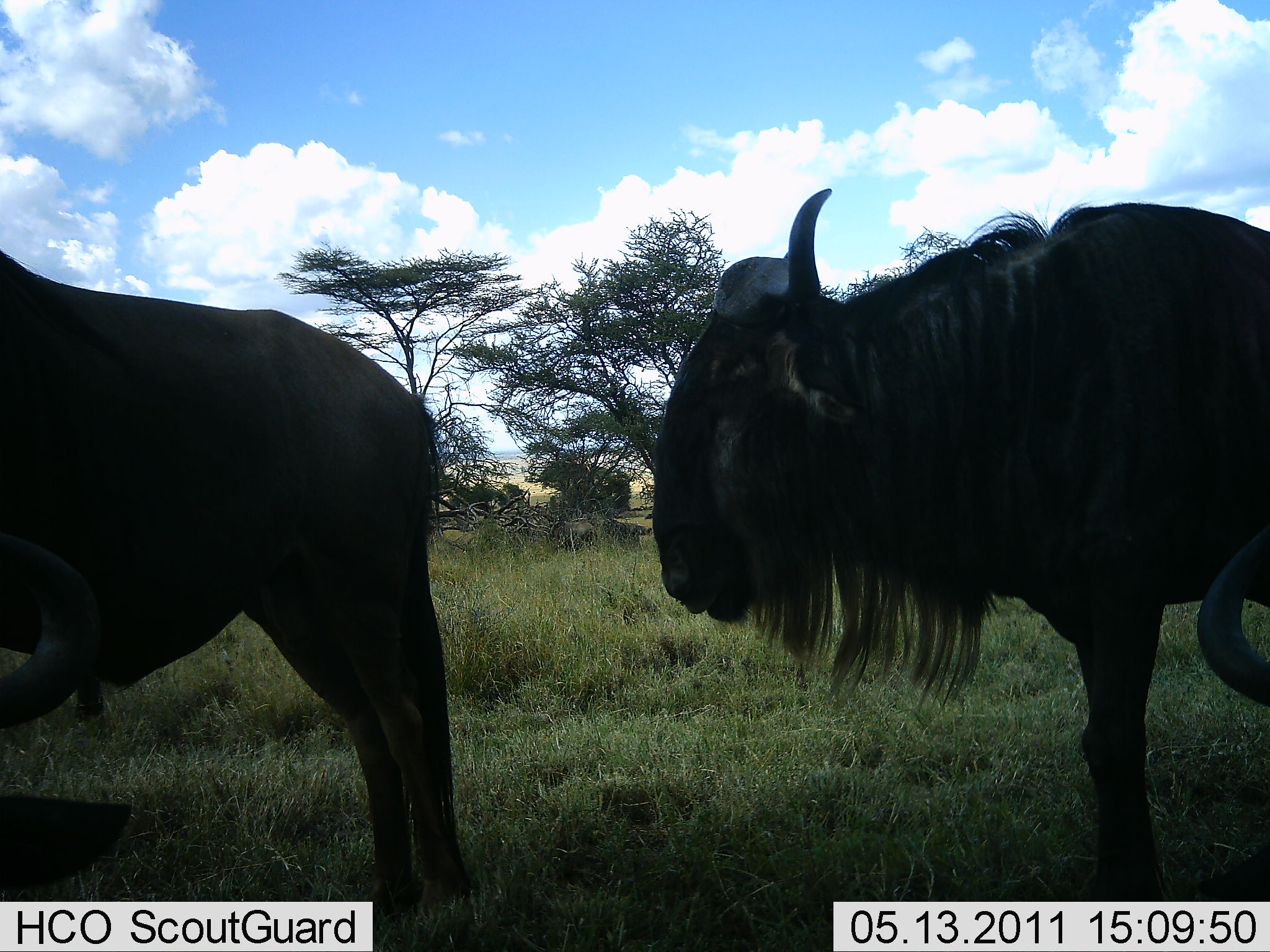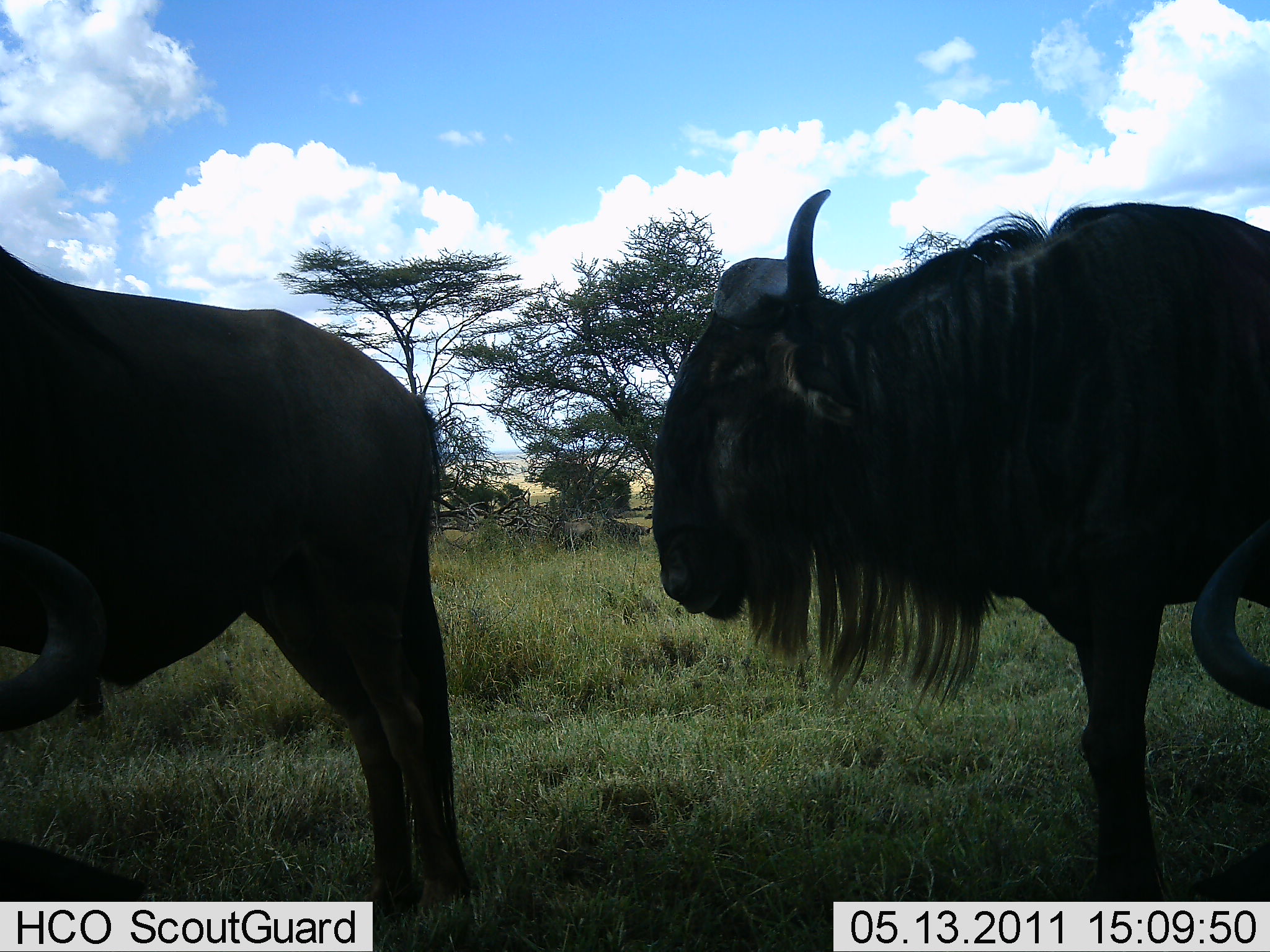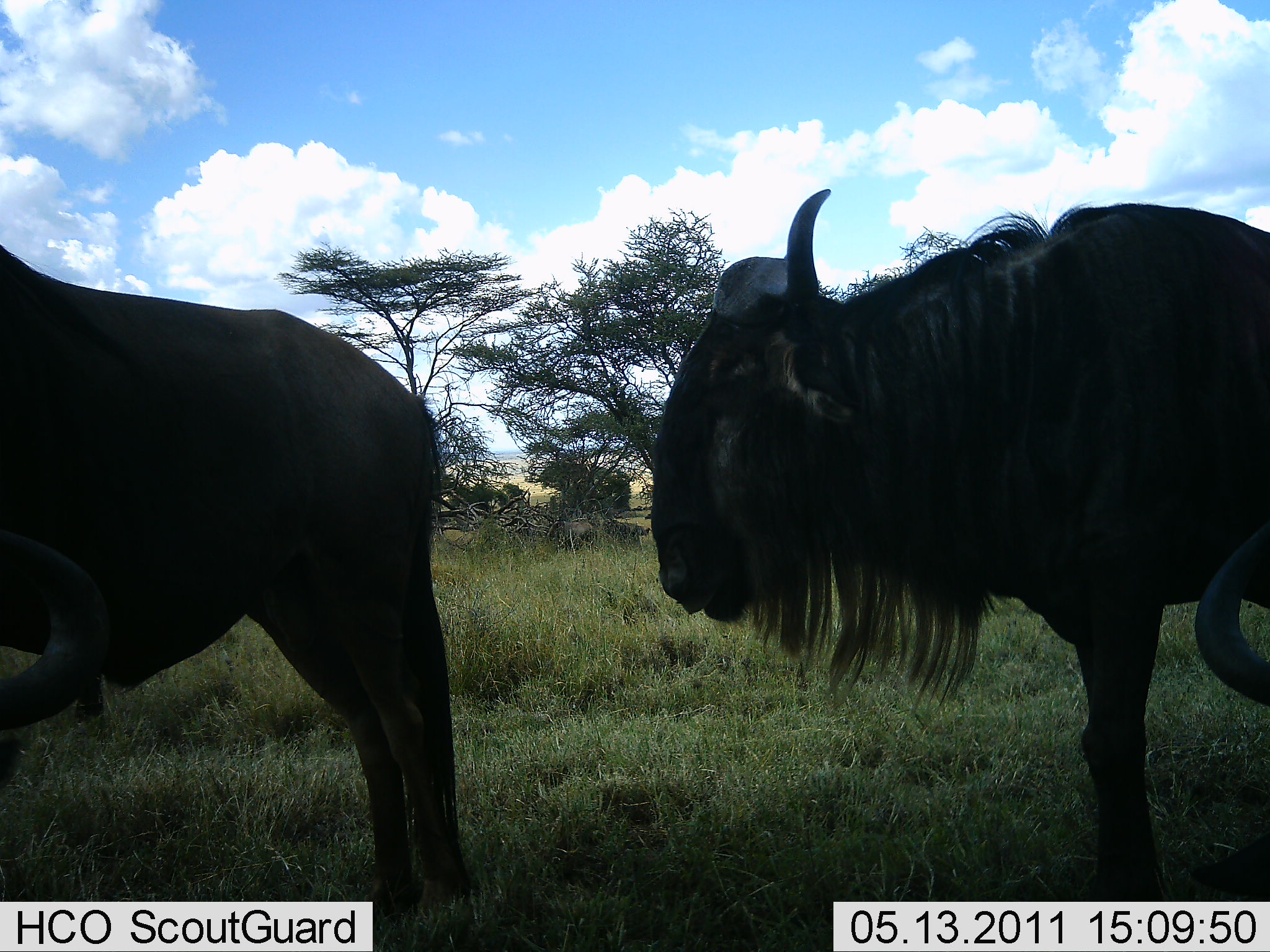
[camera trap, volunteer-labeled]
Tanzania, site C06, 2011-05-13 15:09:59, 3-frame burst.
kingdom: Animalia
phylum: Chordata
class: Mammalia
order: Artiodactyla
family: Bovidae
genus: Connochaetes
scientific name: Connochaetes taurinus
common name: blue wildebeest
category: wildebeest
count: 3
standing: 90%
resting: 20%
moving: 10%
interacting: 0%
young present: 0%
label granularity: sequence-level